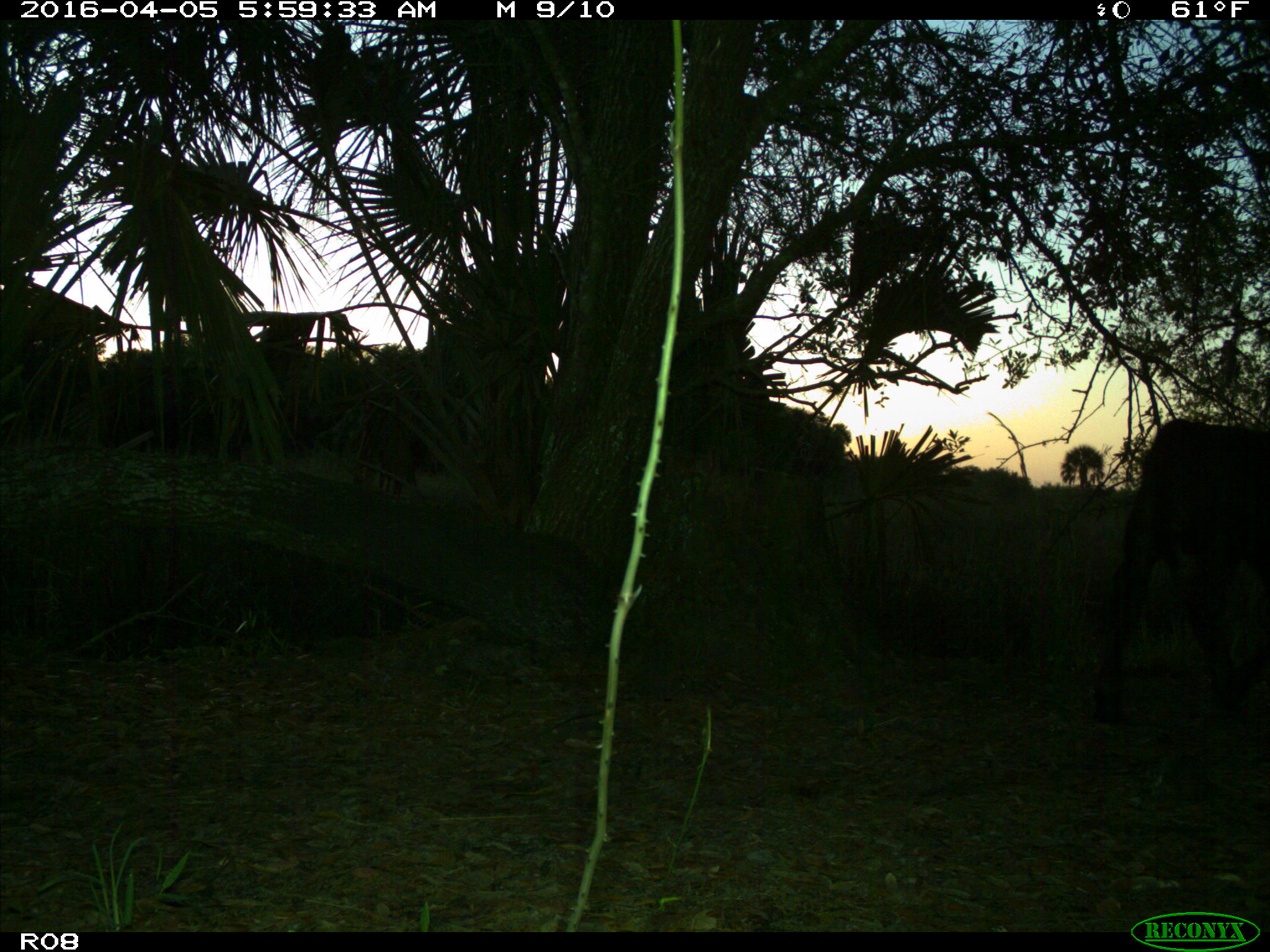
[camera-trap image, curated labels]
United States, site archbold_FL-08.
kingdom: Animalia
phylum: Chordata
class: Mammalia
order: Artiodactyla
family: Bovidae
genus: Bos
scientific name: Bos taurus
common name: domestic cow